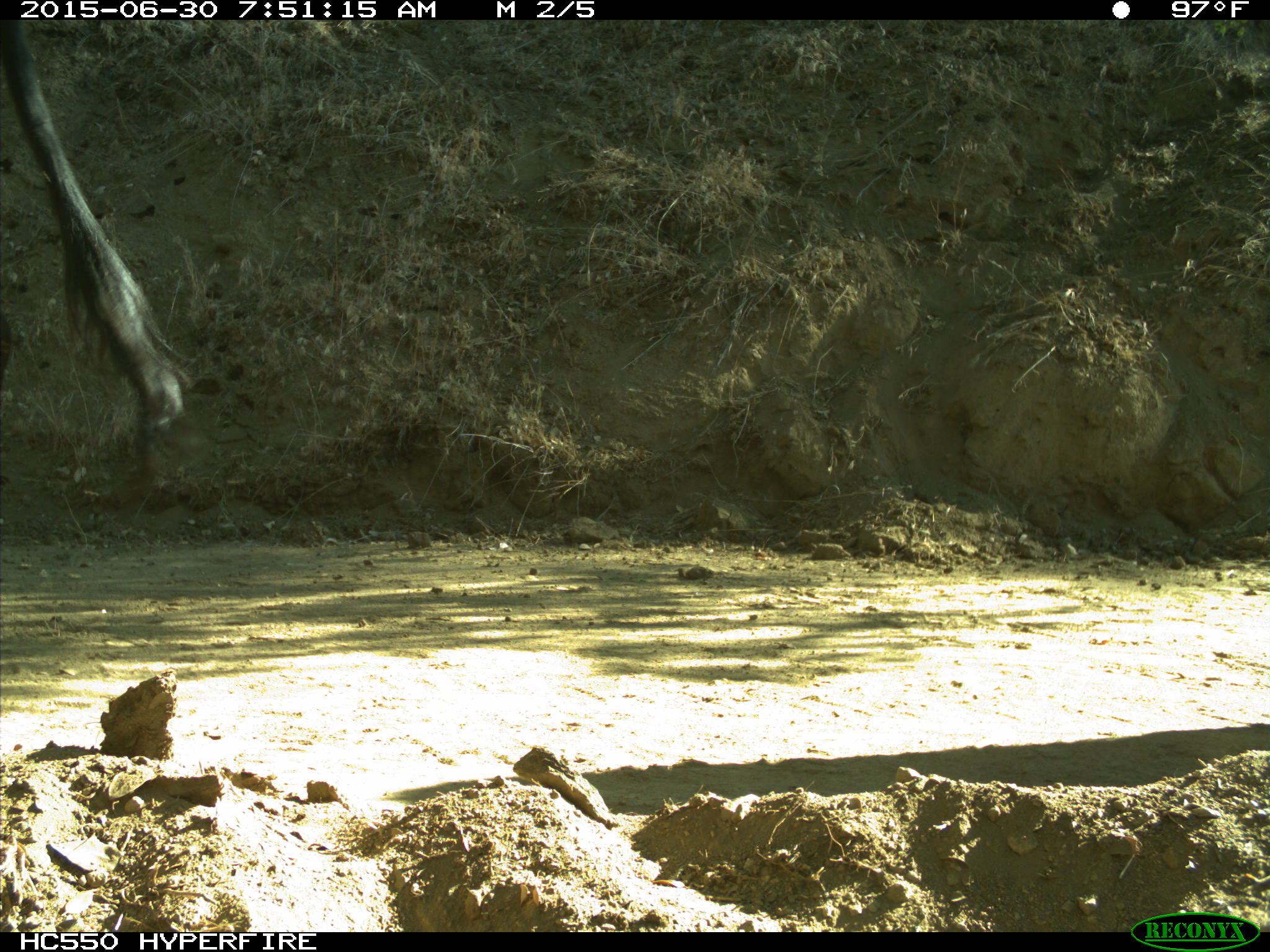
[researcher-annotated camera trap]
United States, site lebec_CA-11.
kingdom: Animalia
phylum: Chordata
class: Mammalia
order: Artiodactyla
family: Bovidae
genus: Bos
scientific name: Bos taurus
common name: domestic cow